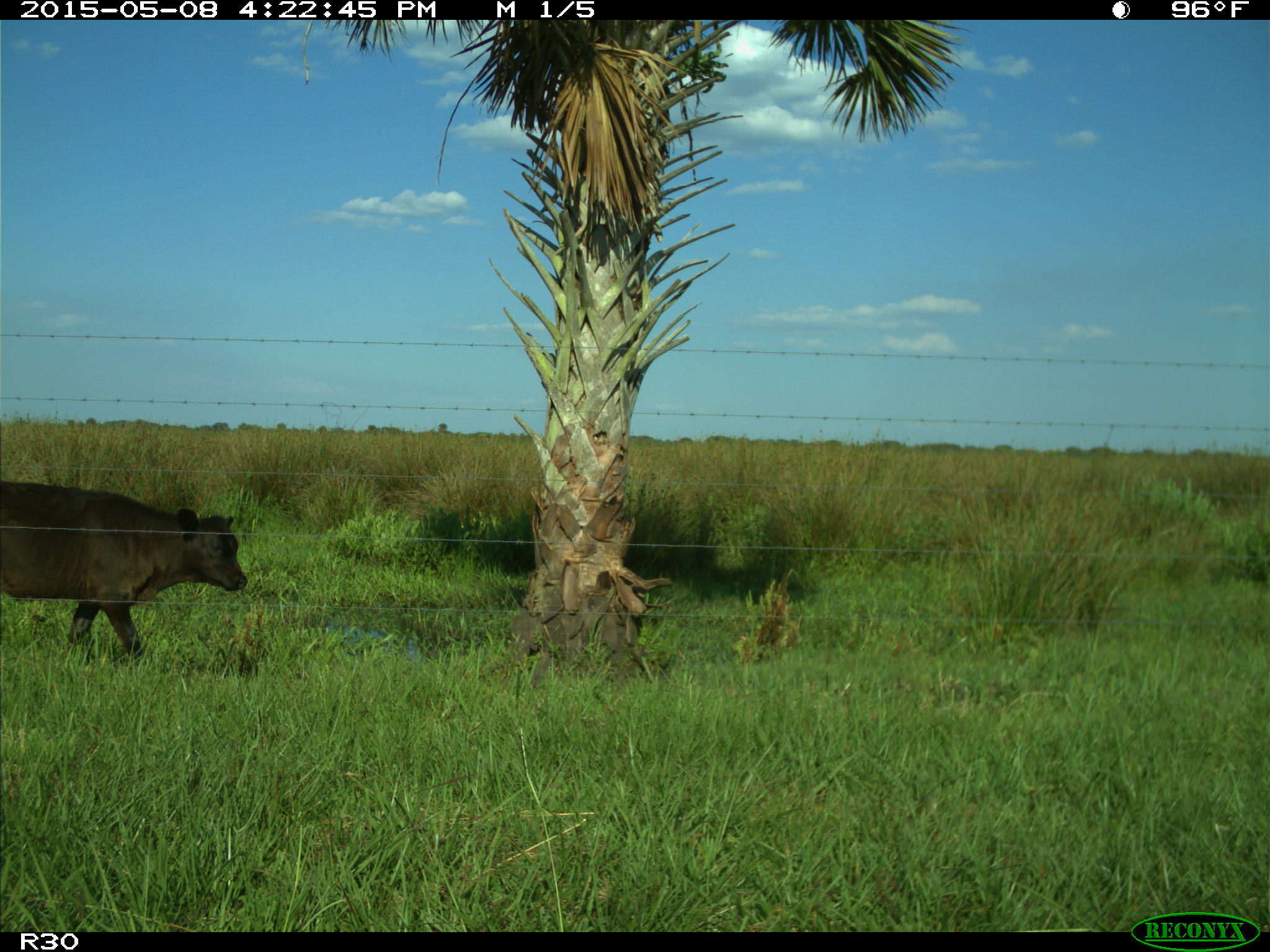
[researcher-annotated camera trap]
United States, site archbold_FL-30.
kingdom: Animalia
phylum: Chordata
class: Mammalia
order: Artiodactyla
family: Bovidae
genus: Bos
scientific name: Bos taurus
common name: domestic cow